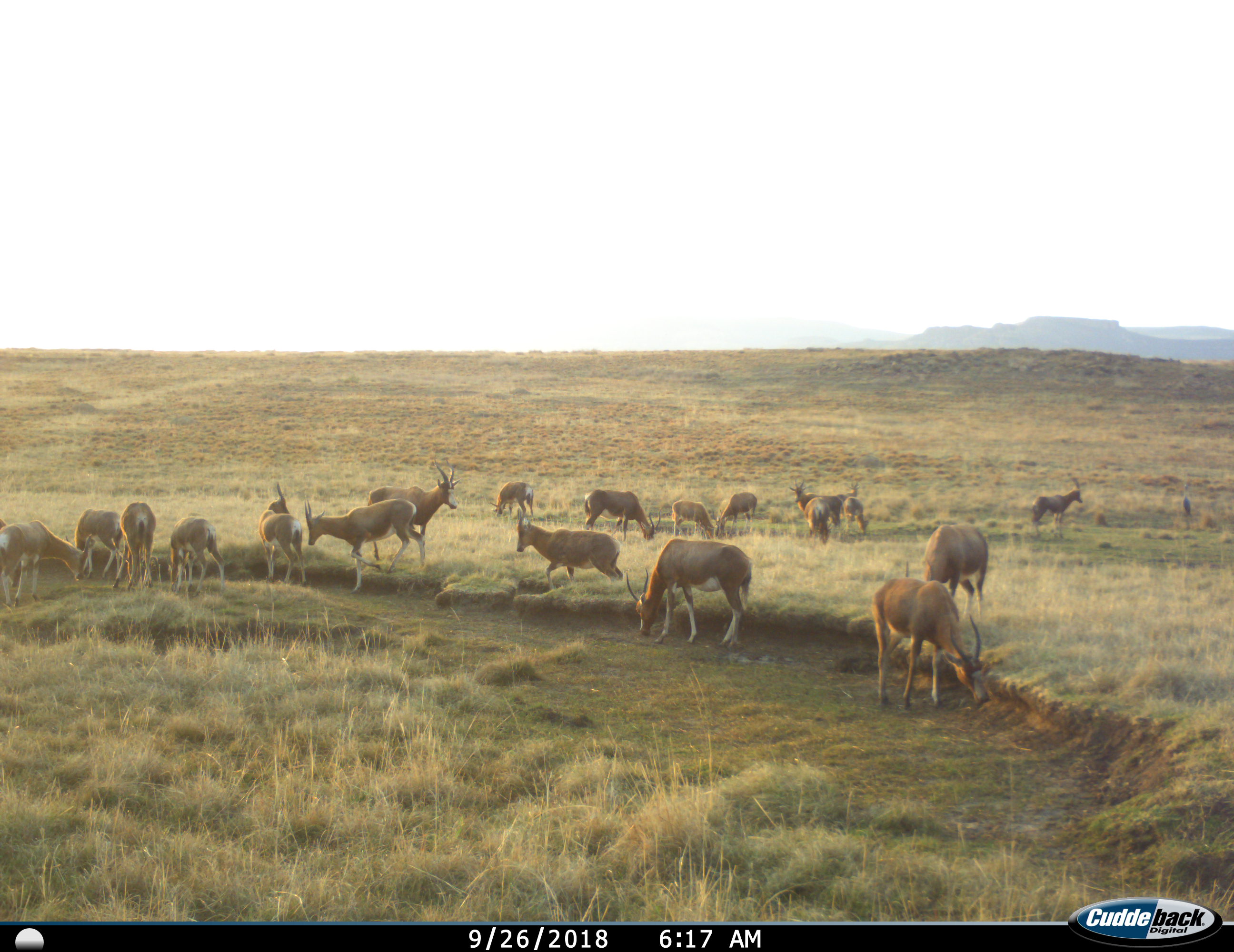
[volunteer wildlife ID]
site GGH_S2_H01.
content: unidentified animal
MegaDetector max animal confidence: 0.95